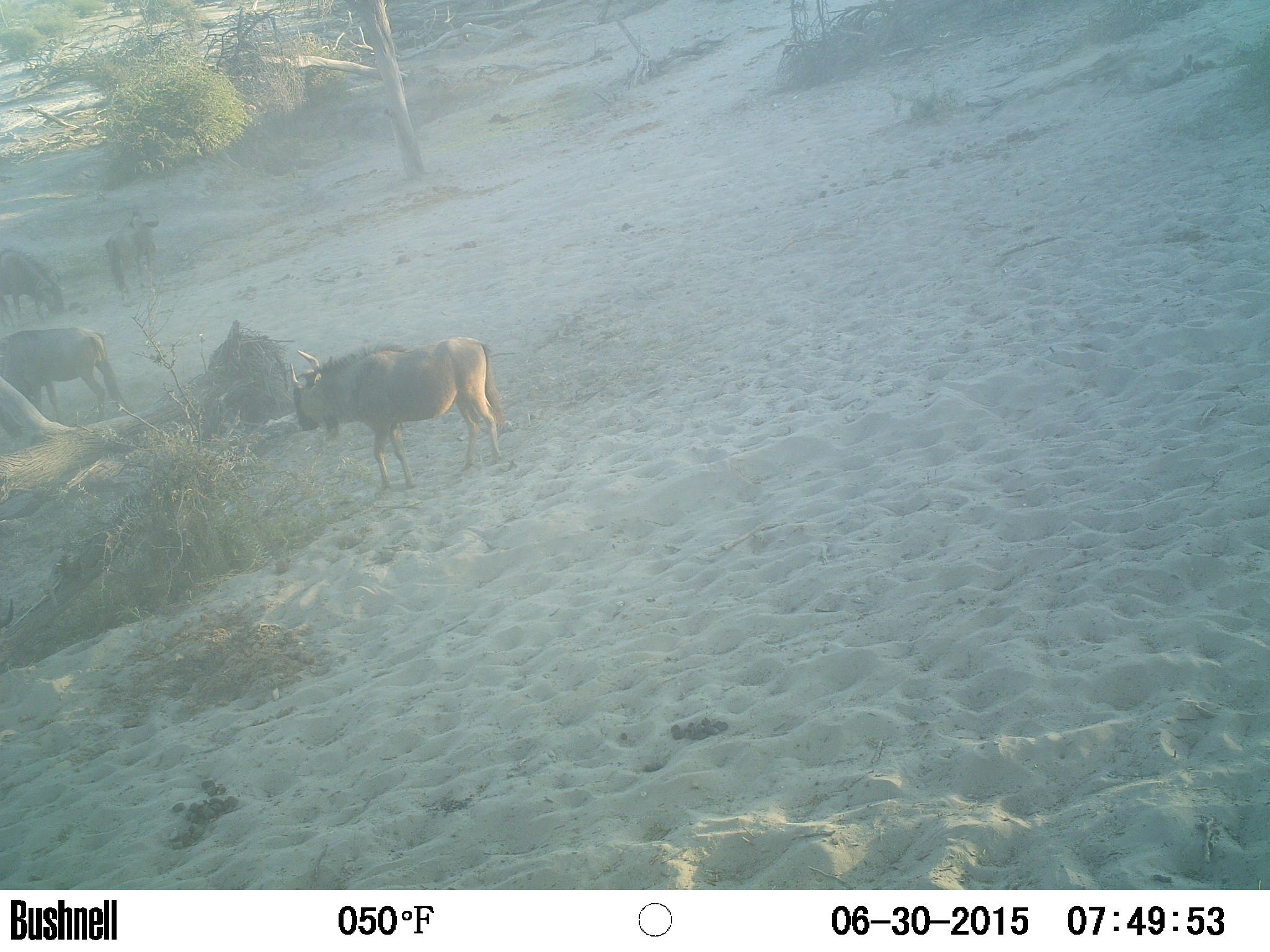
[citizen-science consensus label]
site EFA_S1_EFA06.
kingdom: Animalia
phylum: Chordata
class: Mammalia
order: Artiodactyla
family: Bovidae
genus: Connochaetes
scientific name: Connochaetes taurinus taurinus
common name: blue wildebeest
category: wildebeestblue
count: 4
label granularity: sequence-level